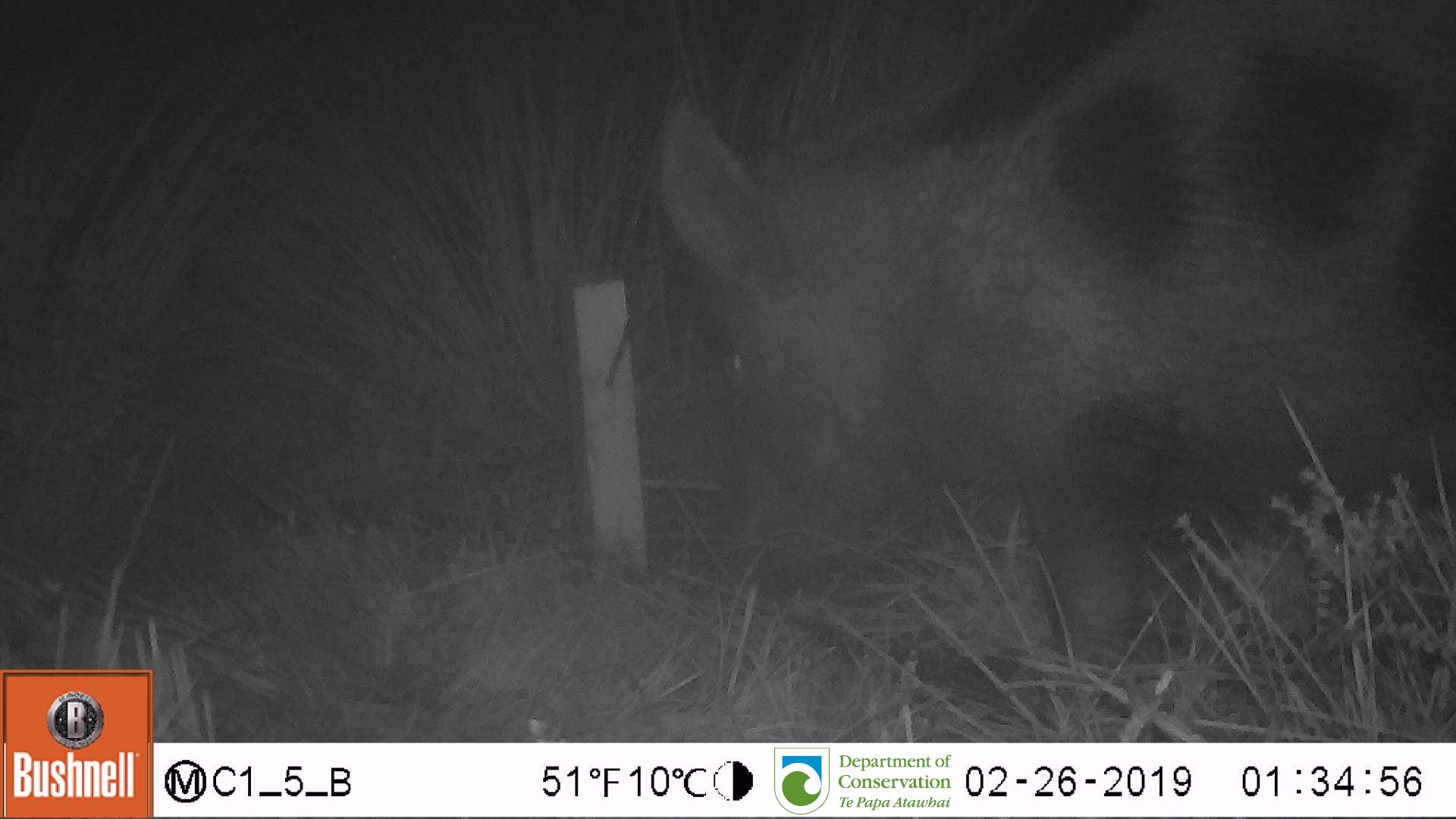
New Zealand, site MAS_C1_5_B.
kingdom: Animalia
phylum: Chordata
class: Mammalia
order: Artiodactyla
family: Suidae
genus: Sus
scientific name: Sus scrofa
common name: pig